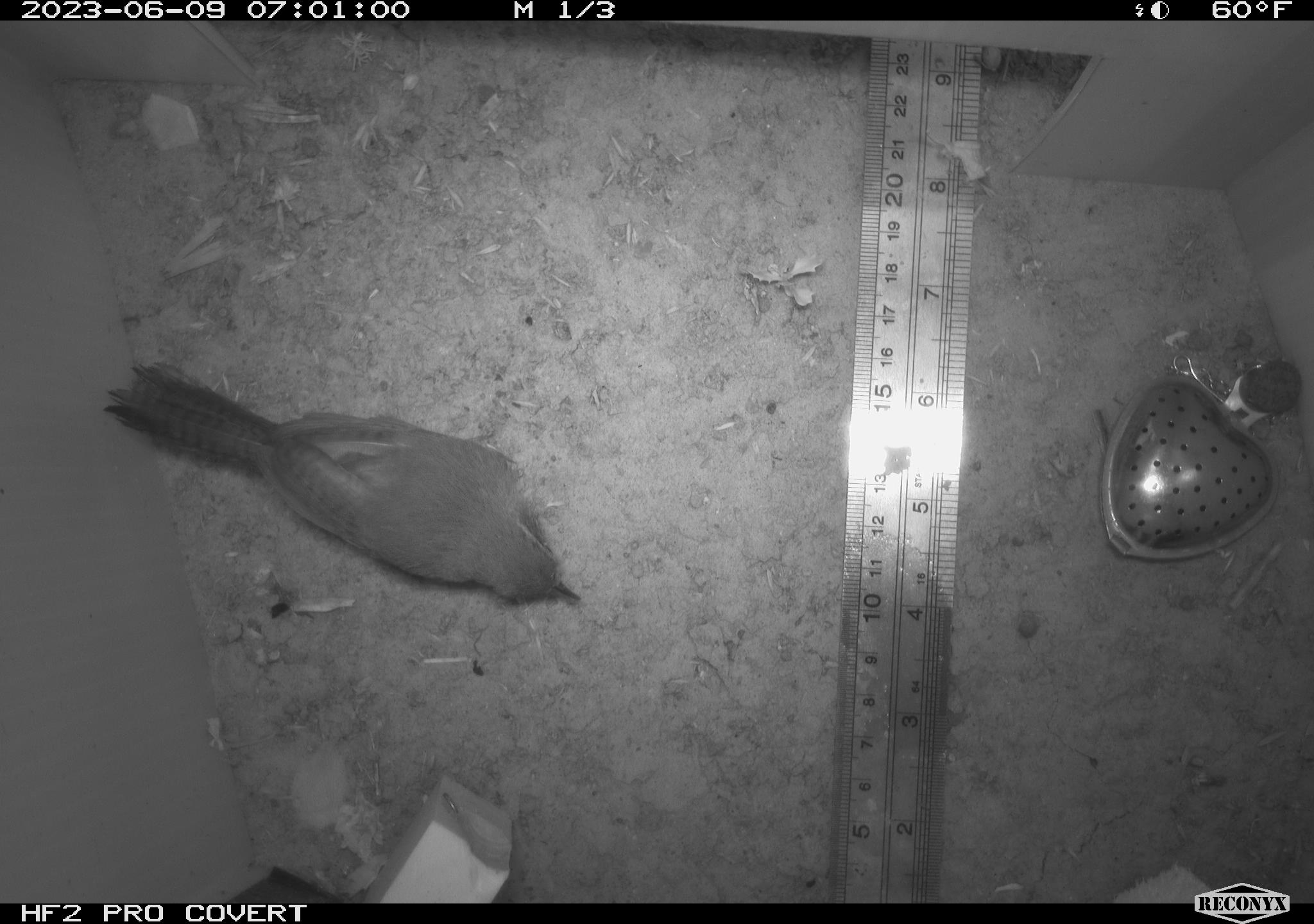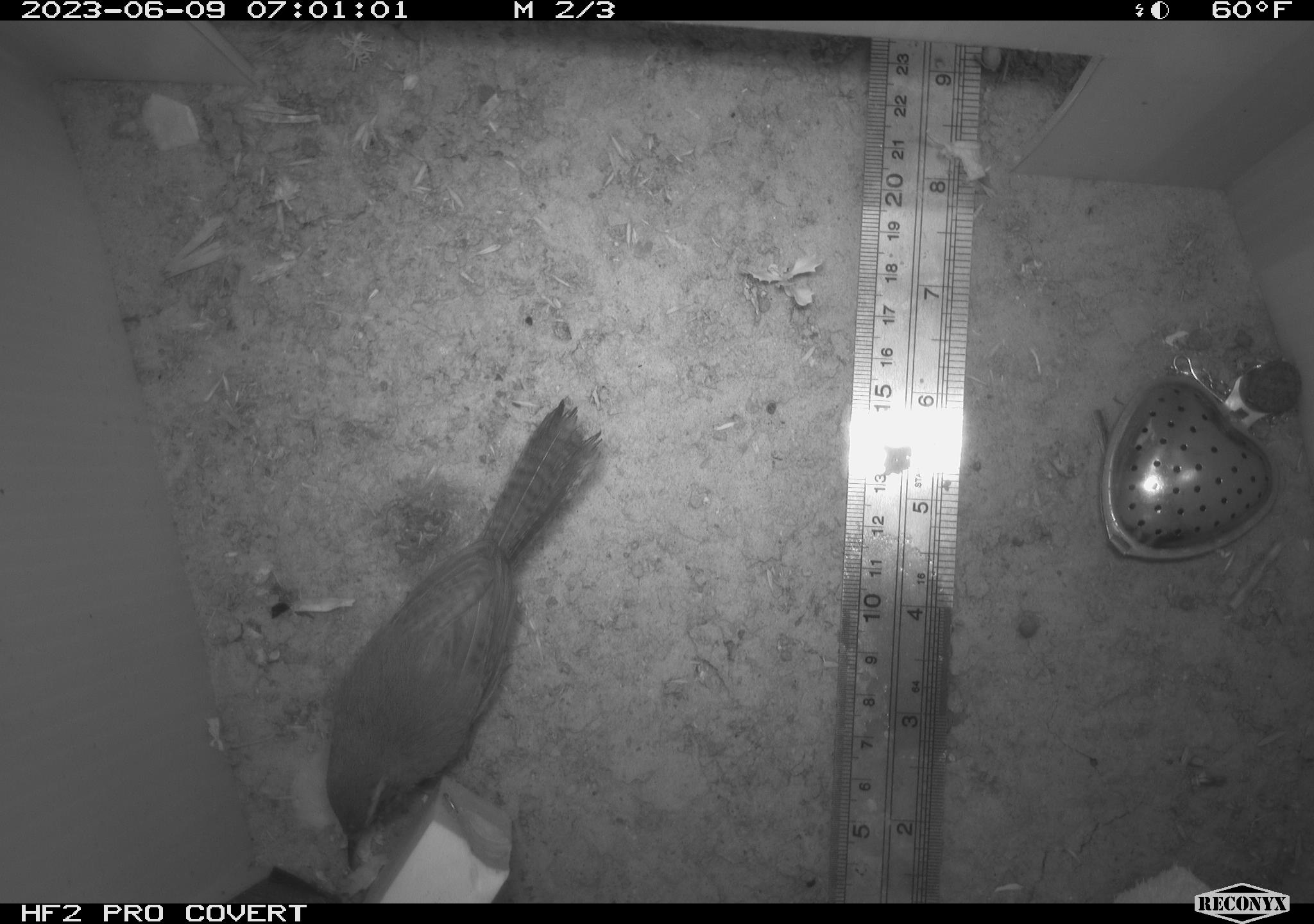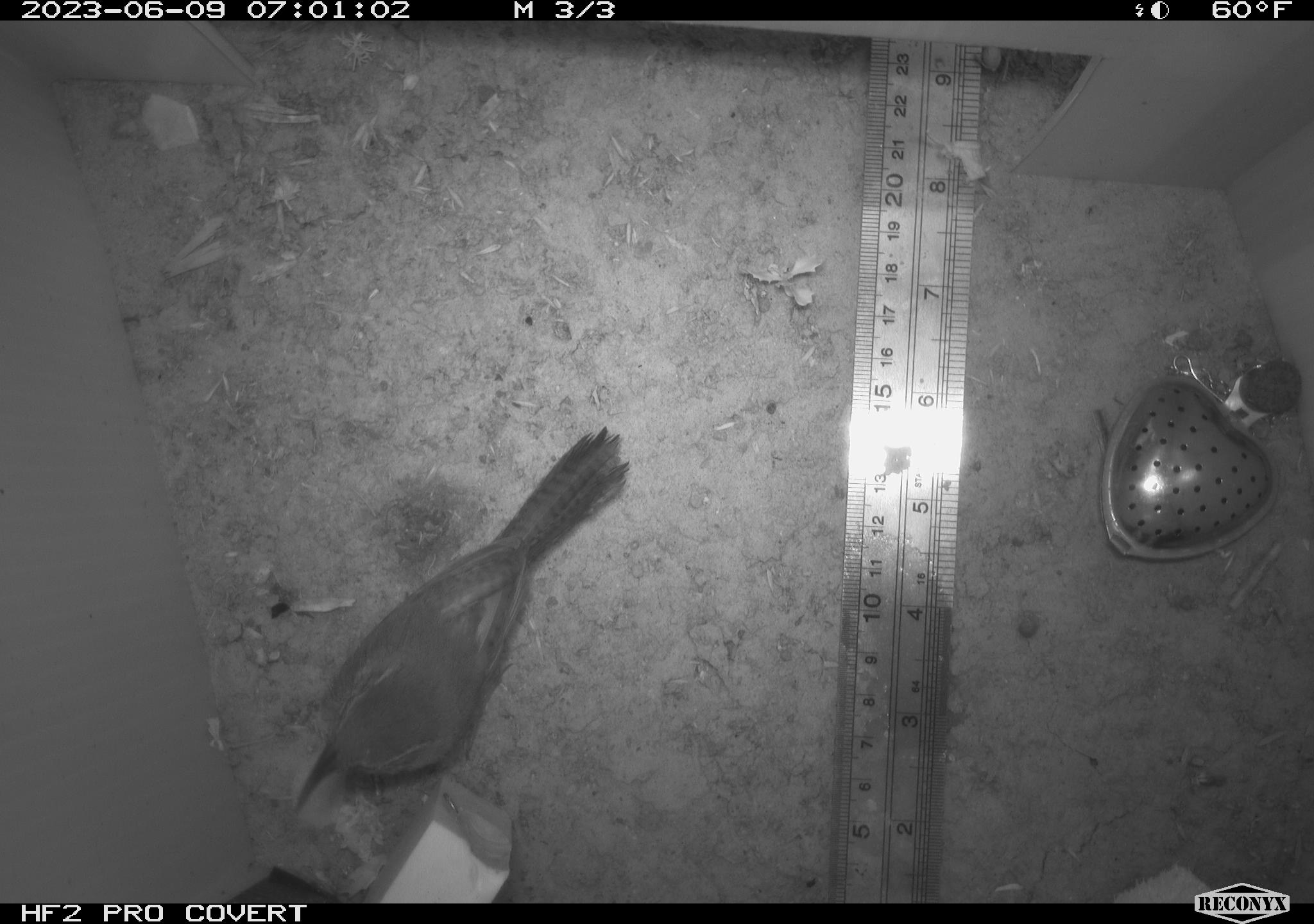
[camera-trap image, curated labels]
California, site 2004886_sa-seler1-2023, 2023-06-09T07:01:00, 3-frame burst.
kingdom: Animalia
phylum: Chordata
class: Aves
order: Passeriformes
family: Troglodytidae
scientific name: Troglodytidae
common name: wren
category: troglodytidae family